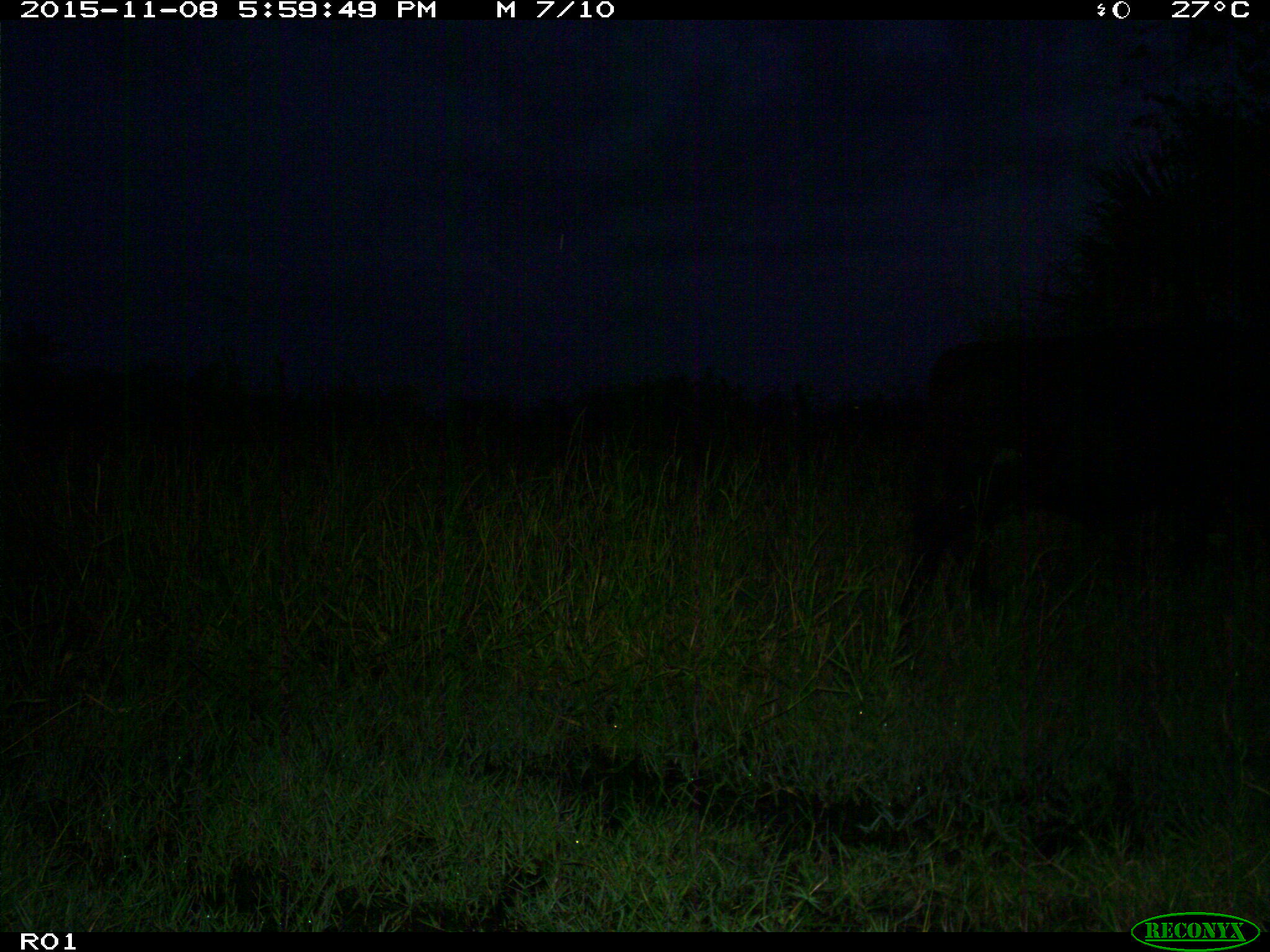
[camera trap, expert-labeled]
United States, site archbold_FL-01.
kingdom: Animalia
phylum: Chordata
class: Mammalia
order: Artiodactyla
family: Bovidae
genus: Bos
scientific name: Bos taurus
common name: domestic cow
Bos taurus (domestic cow).